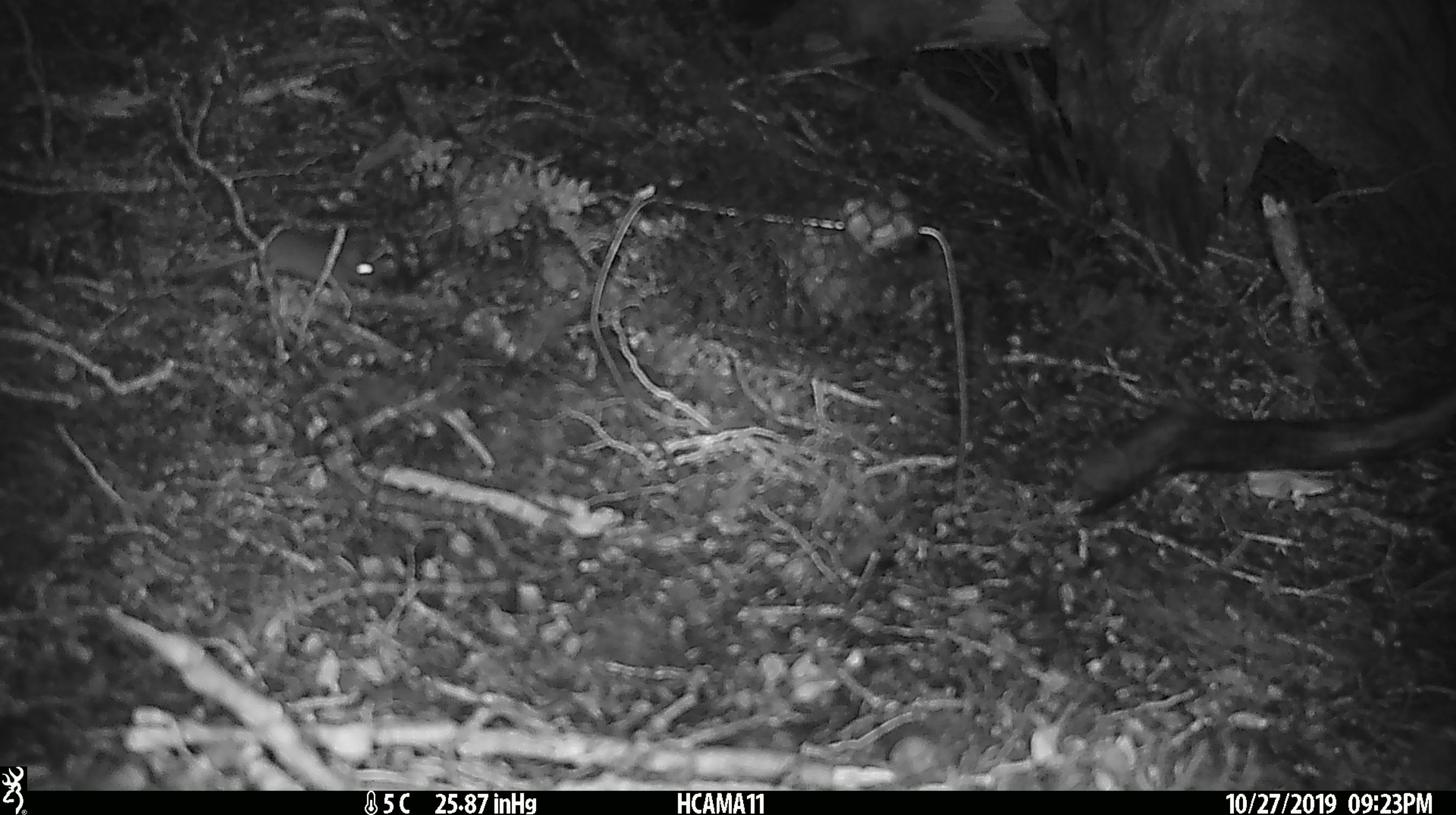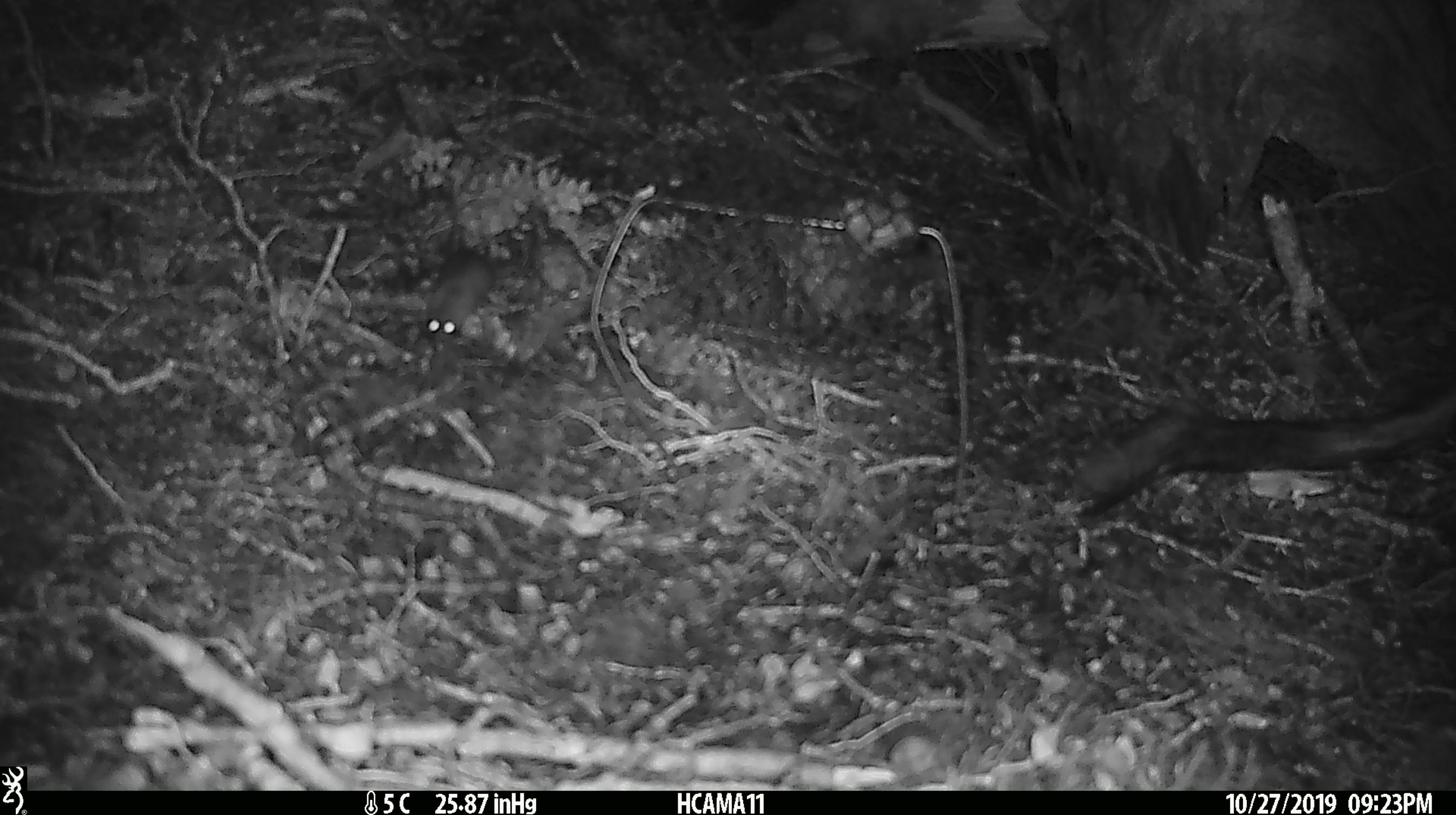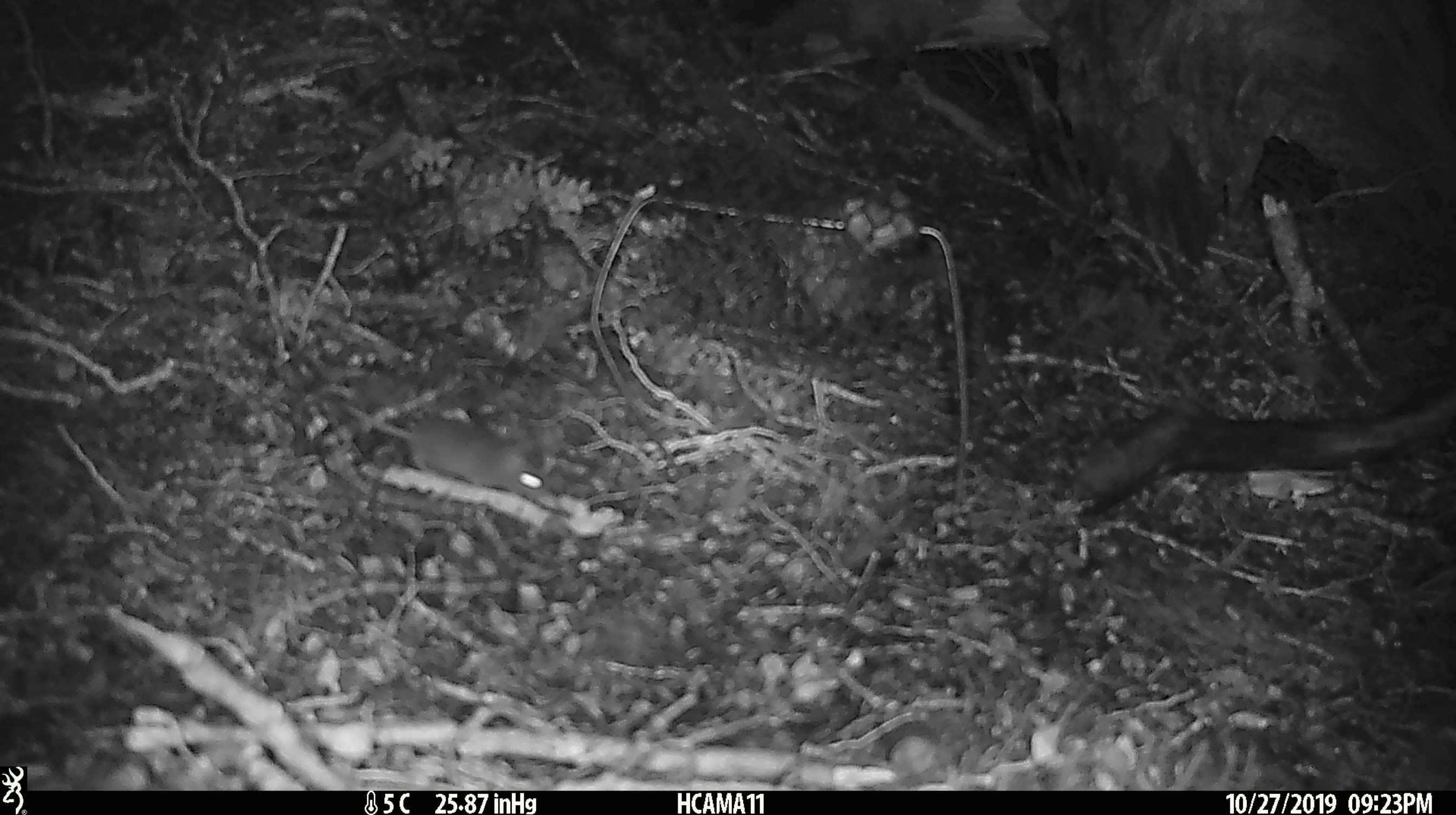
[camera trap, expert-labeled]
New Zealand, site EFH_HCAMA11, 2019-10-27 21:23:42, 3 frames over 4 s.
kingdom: Animalia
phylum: Chordata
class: Mammalia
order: Rodentia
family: Muridae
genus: Mus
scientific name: Mus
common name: mouse